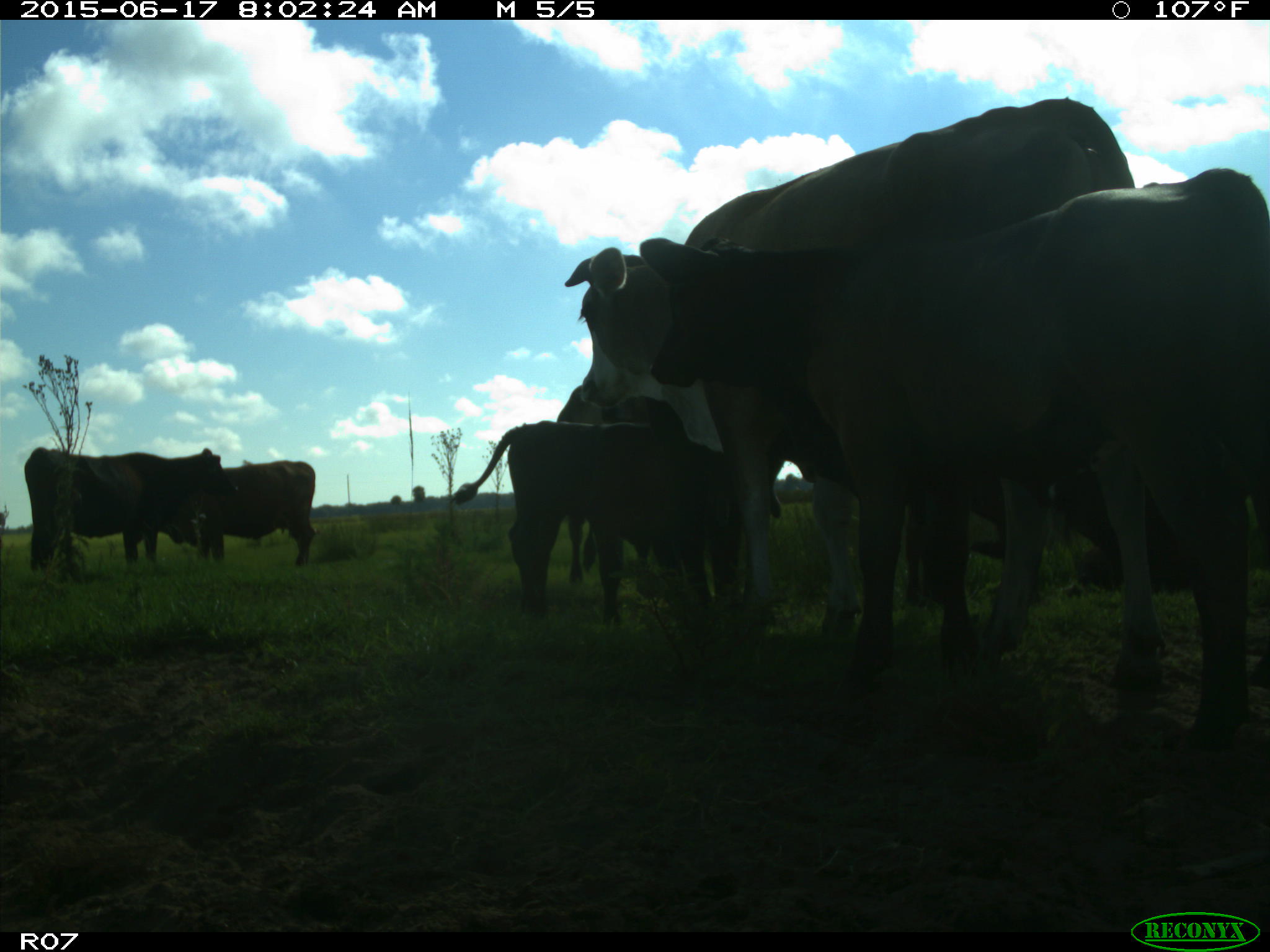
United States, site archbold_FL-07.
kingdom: Animalia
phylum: Chordata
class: Mammalia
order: Artiodactyla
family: Bovidae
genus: Bos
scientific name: Bos taurus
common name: domestic cow